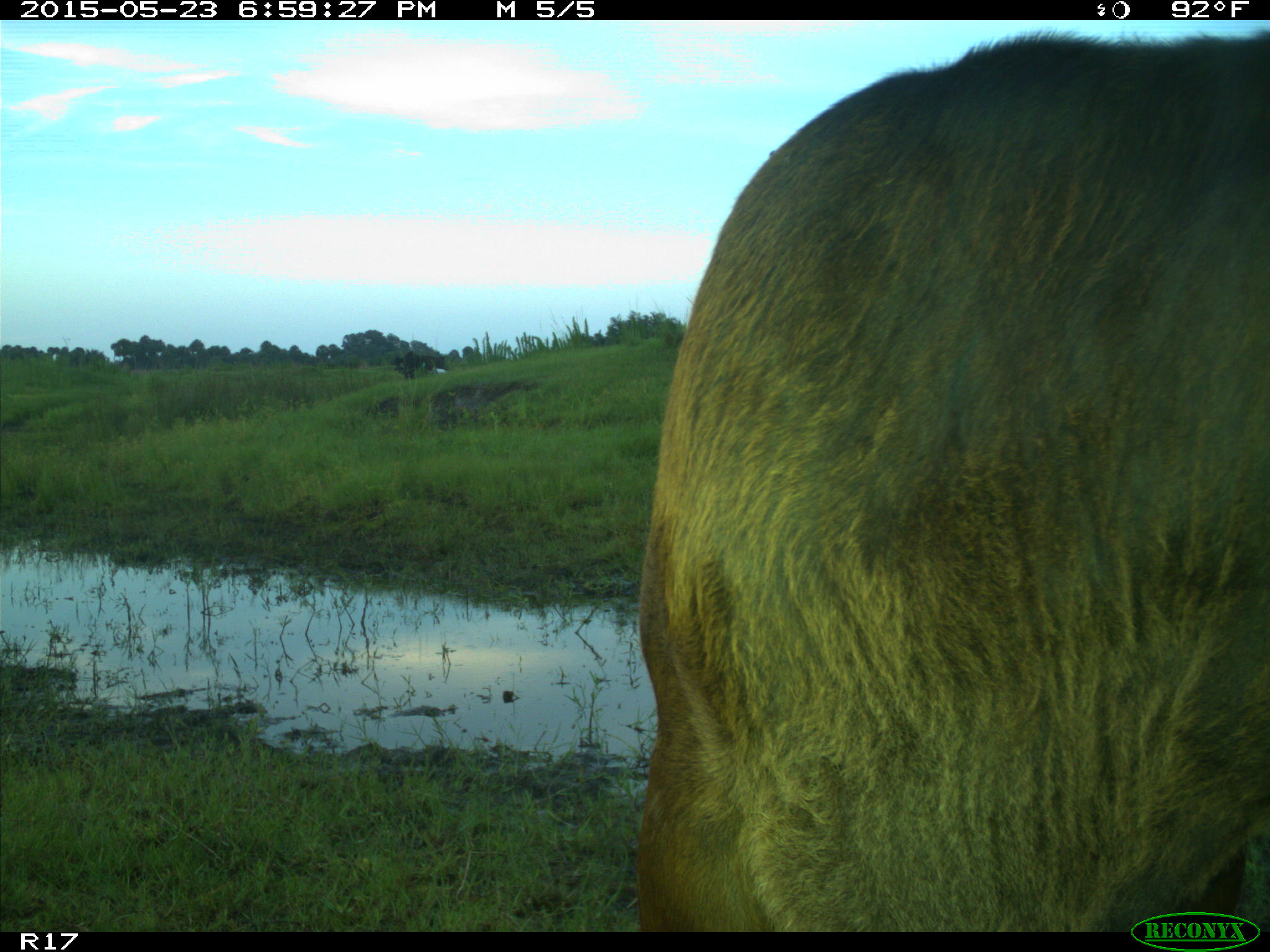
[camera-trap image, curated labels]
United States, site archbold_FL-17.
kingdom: Animalia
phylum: Chordata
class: Mammalia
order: Artiodactyla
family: Bovidae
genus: Bos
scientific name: Bos taurus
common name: domestic cow